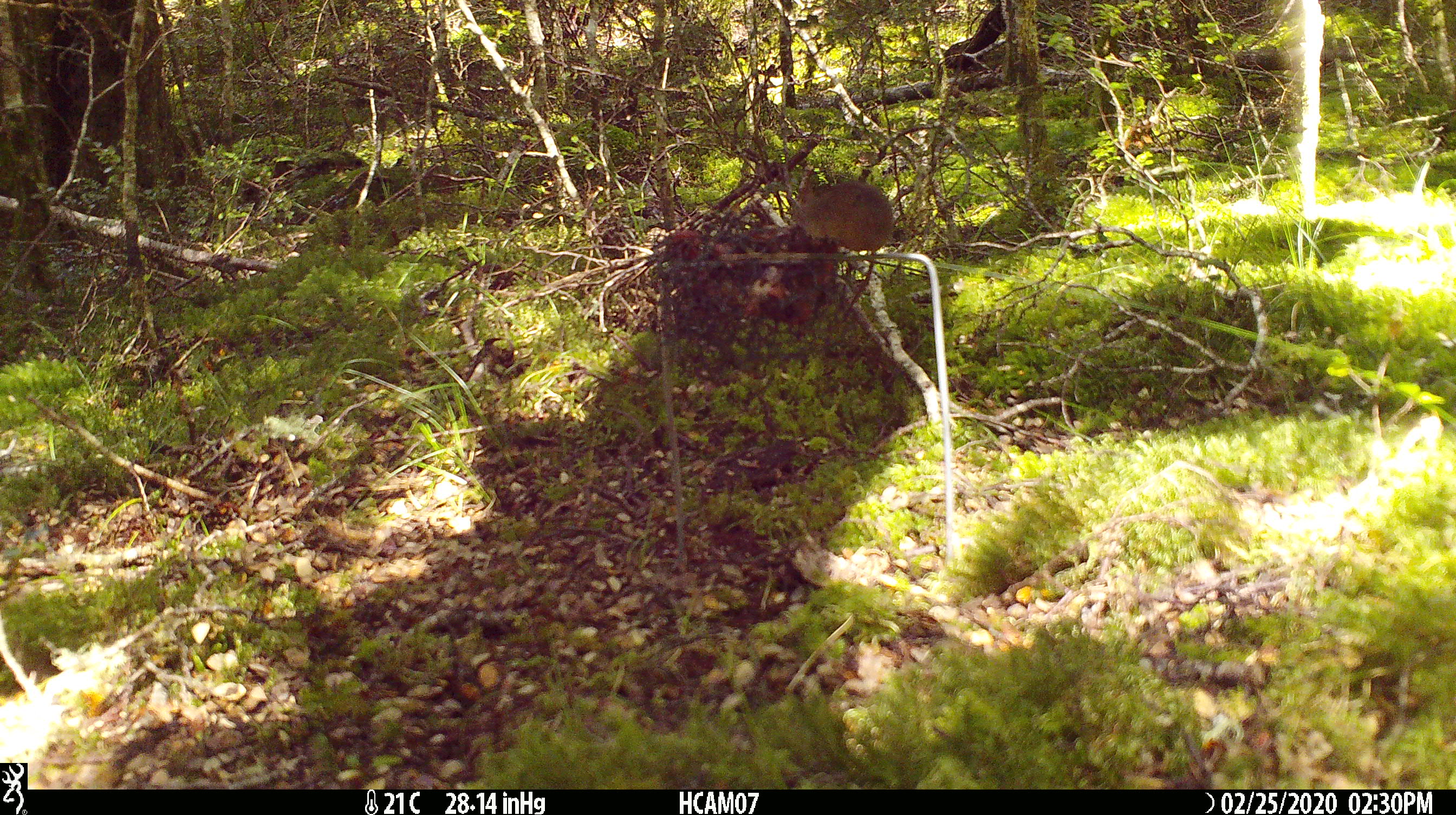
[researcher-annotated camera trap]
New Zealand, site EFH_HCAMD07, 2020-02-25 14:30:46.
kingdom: Animalia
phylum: Chordata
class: Mammalia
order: Rodentia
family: Muridae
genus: Mus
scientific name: Mus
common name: mouse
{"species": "mouse (Mus)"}